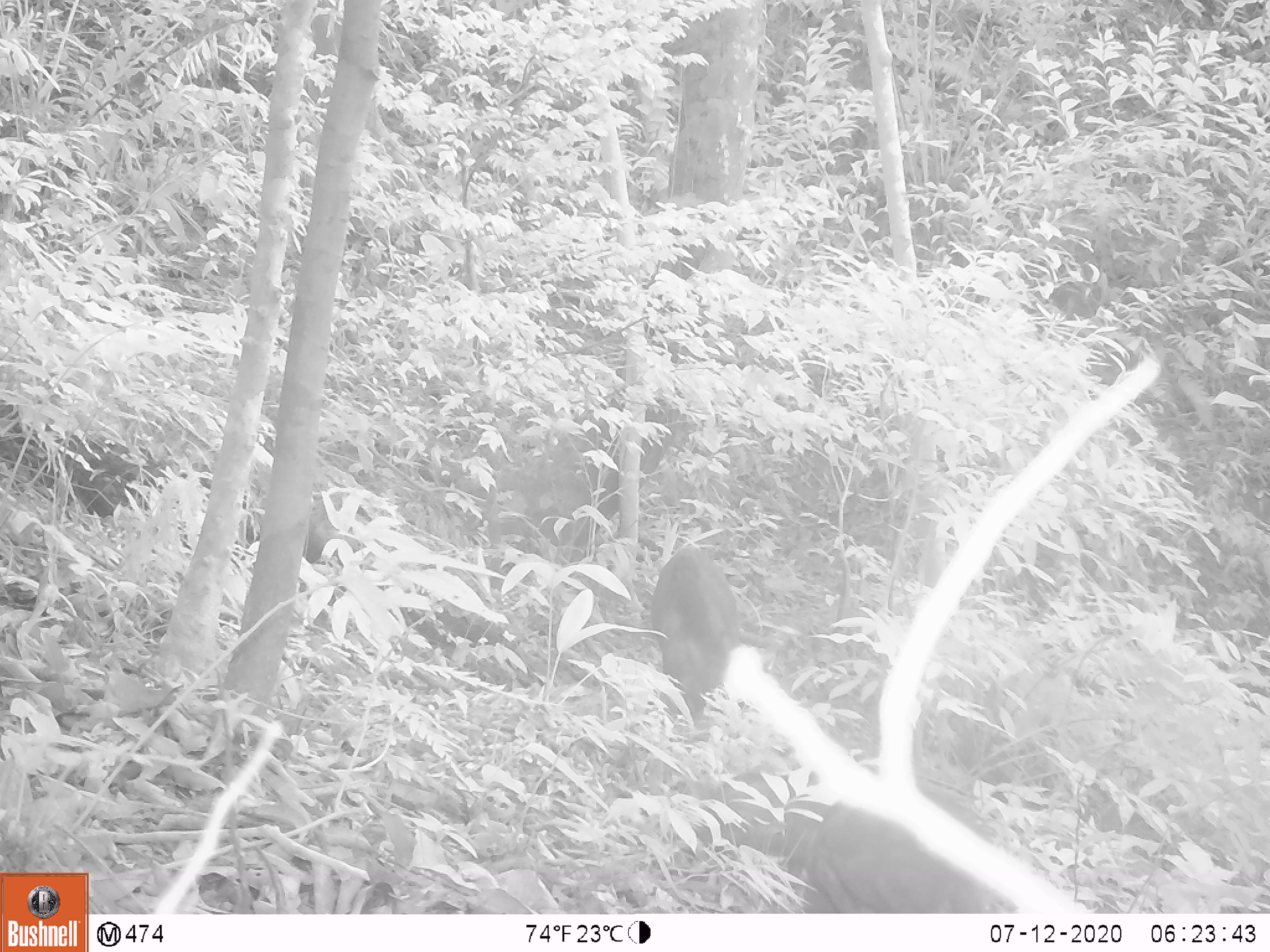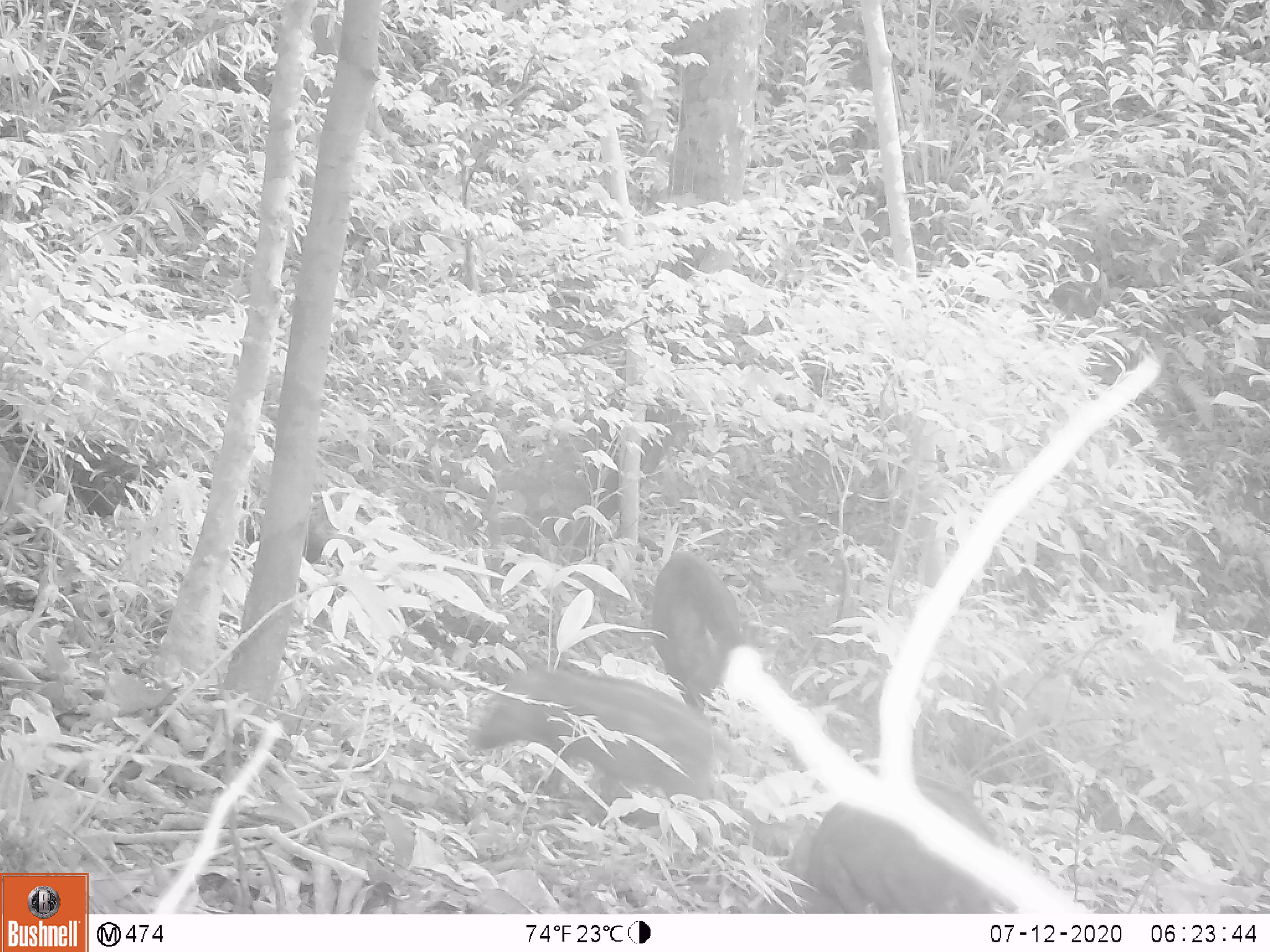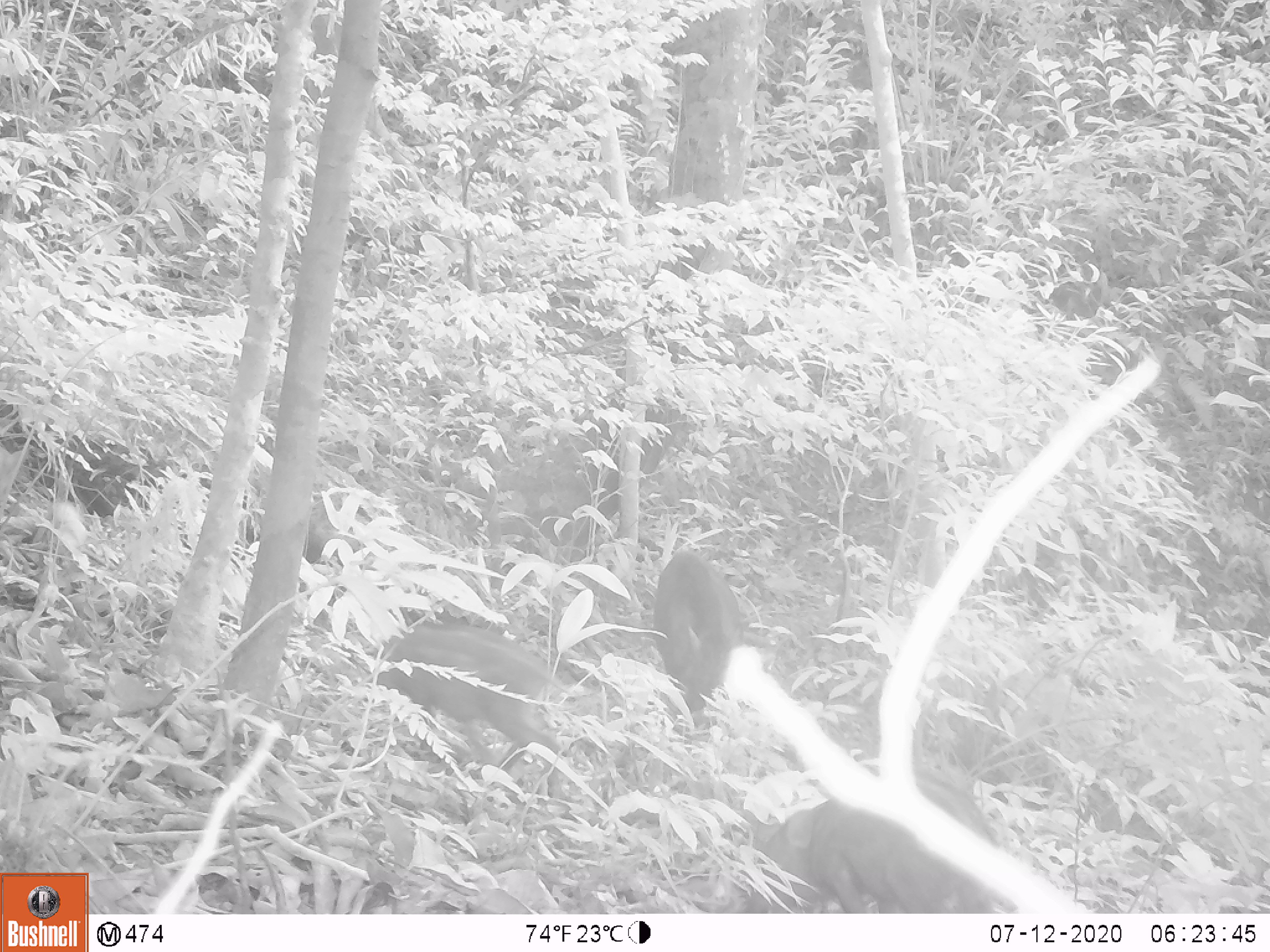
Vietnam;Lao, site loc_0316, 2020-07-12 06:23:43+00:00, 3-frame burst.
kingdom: Animalia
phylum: Chordata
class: Mammalia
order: Artiodactyla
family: Suidae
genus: Sus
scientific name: Sus scrofa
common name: eurasian wild pig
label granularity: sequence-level